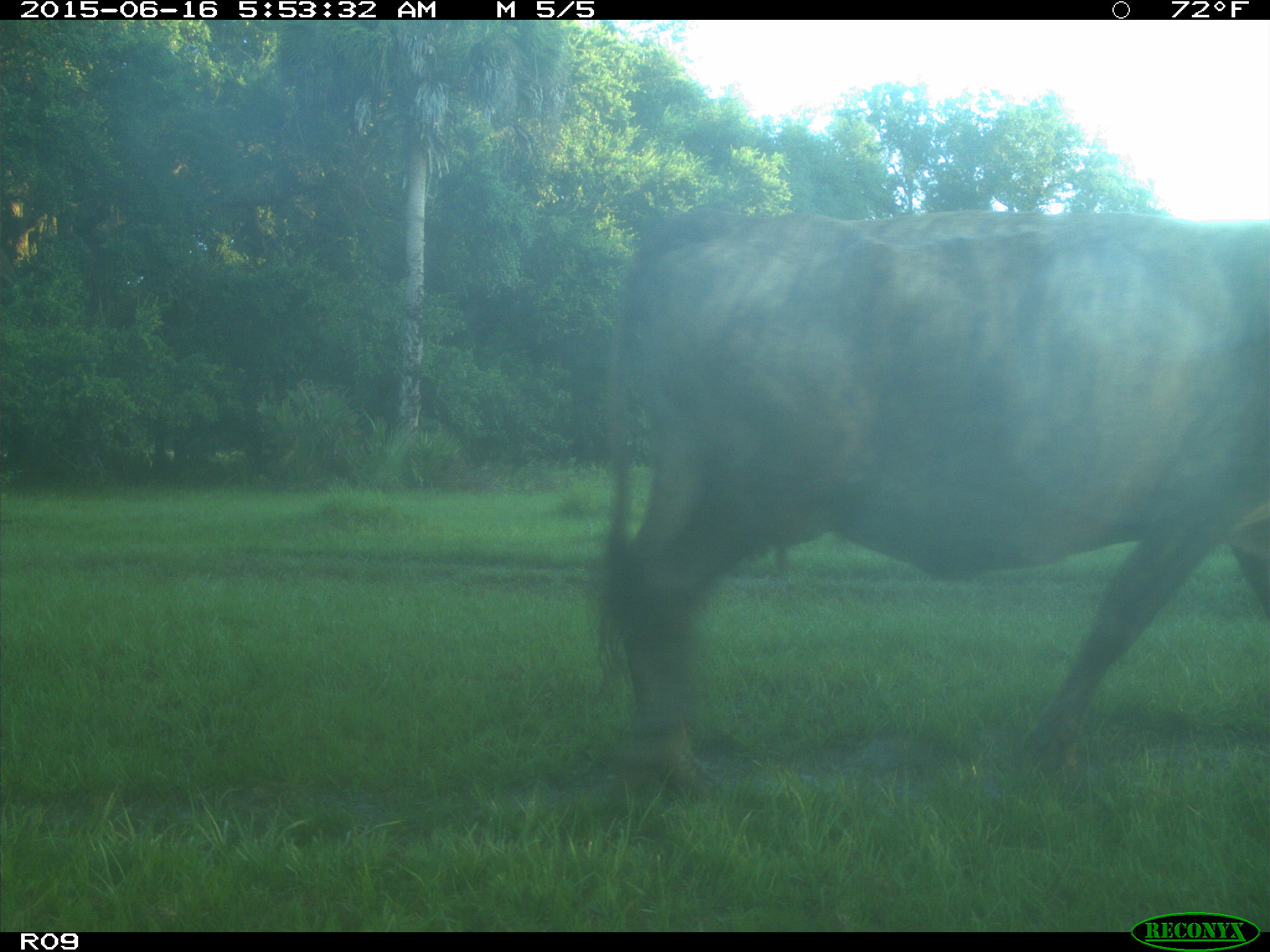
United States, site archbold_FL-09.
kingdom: Animalia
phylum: Chordata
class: Mammalia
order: Artiodactyla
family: Bovidae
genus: Bos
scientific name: Bos taurus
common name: domestic cow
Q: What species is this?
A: Bos taurus (domestic cow).